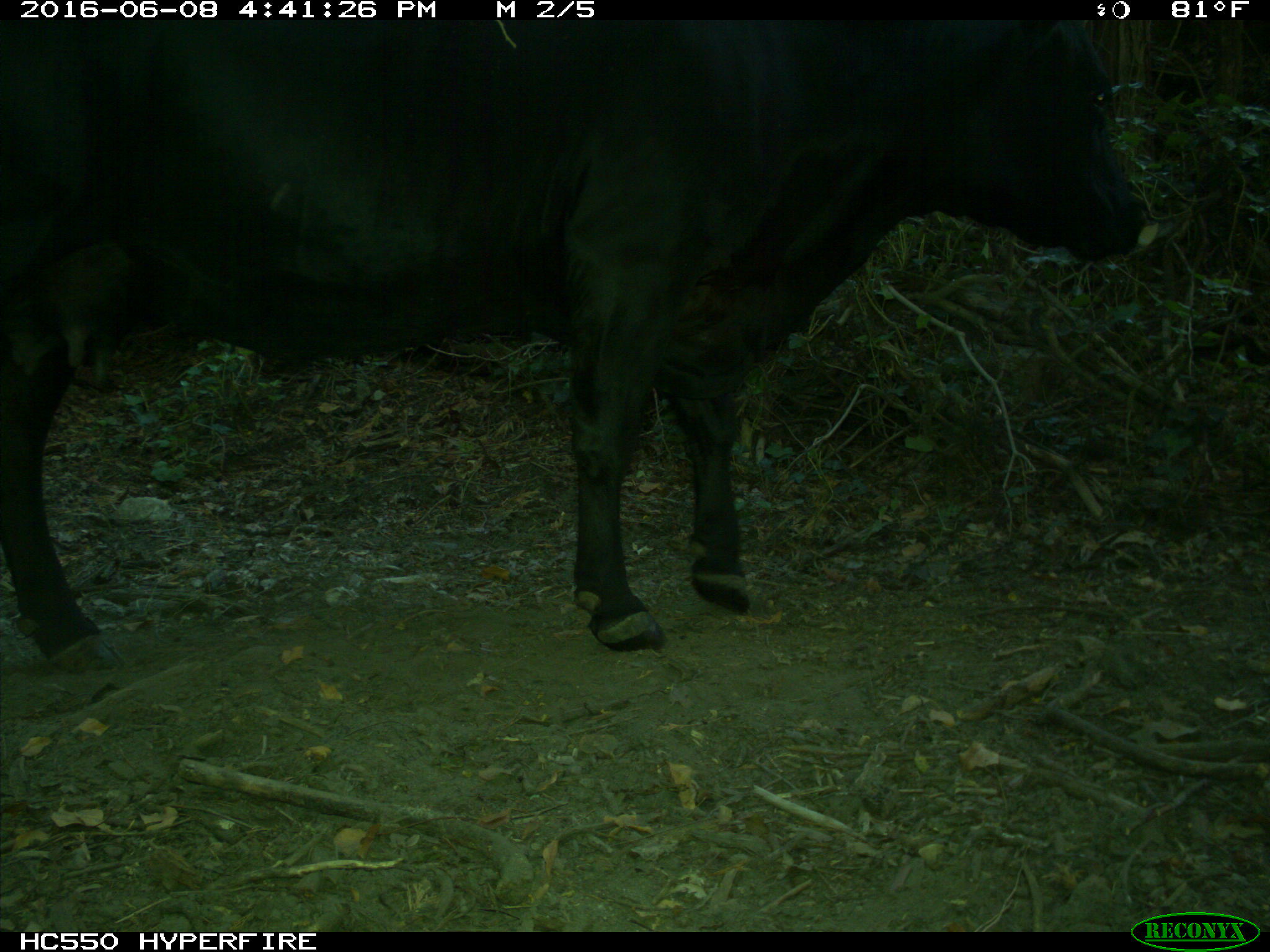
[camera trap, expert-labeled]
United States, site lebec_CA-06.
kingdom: Animalia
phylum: Chordata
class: Mammalia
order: Artiodactyla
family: Bovidae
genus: Bos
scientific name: Bos taurus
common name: domestic cow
Bos taurus (domestic cow).